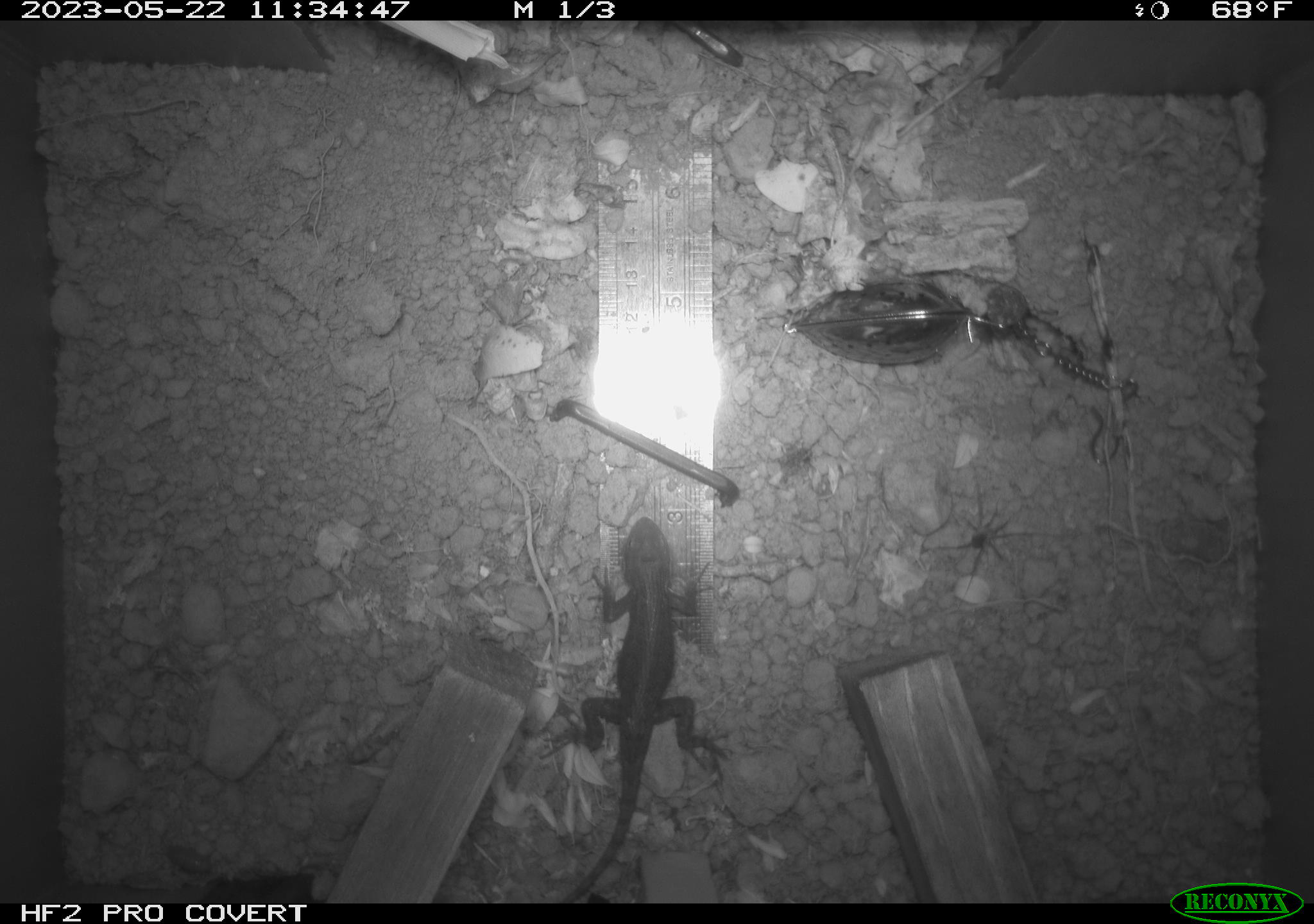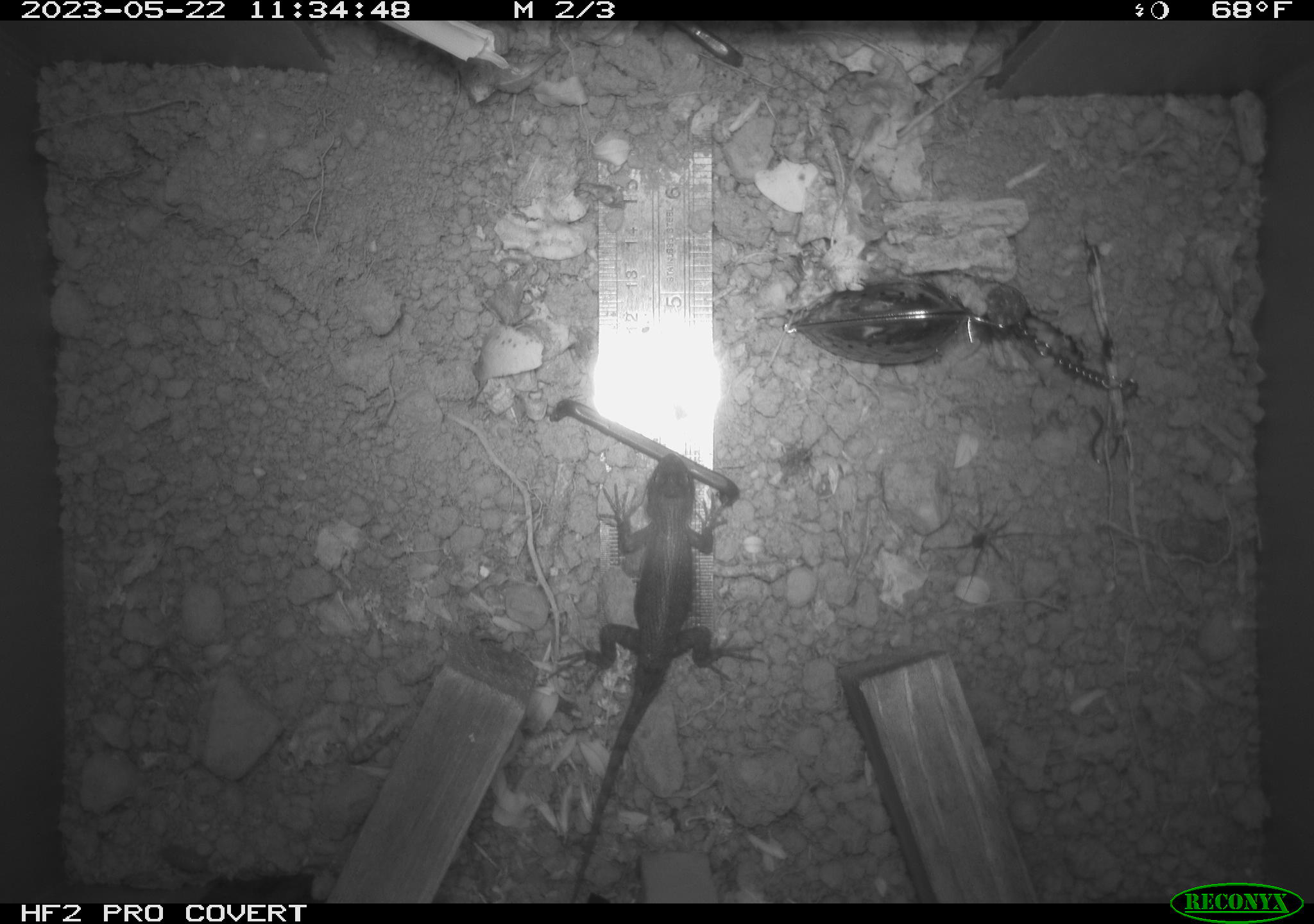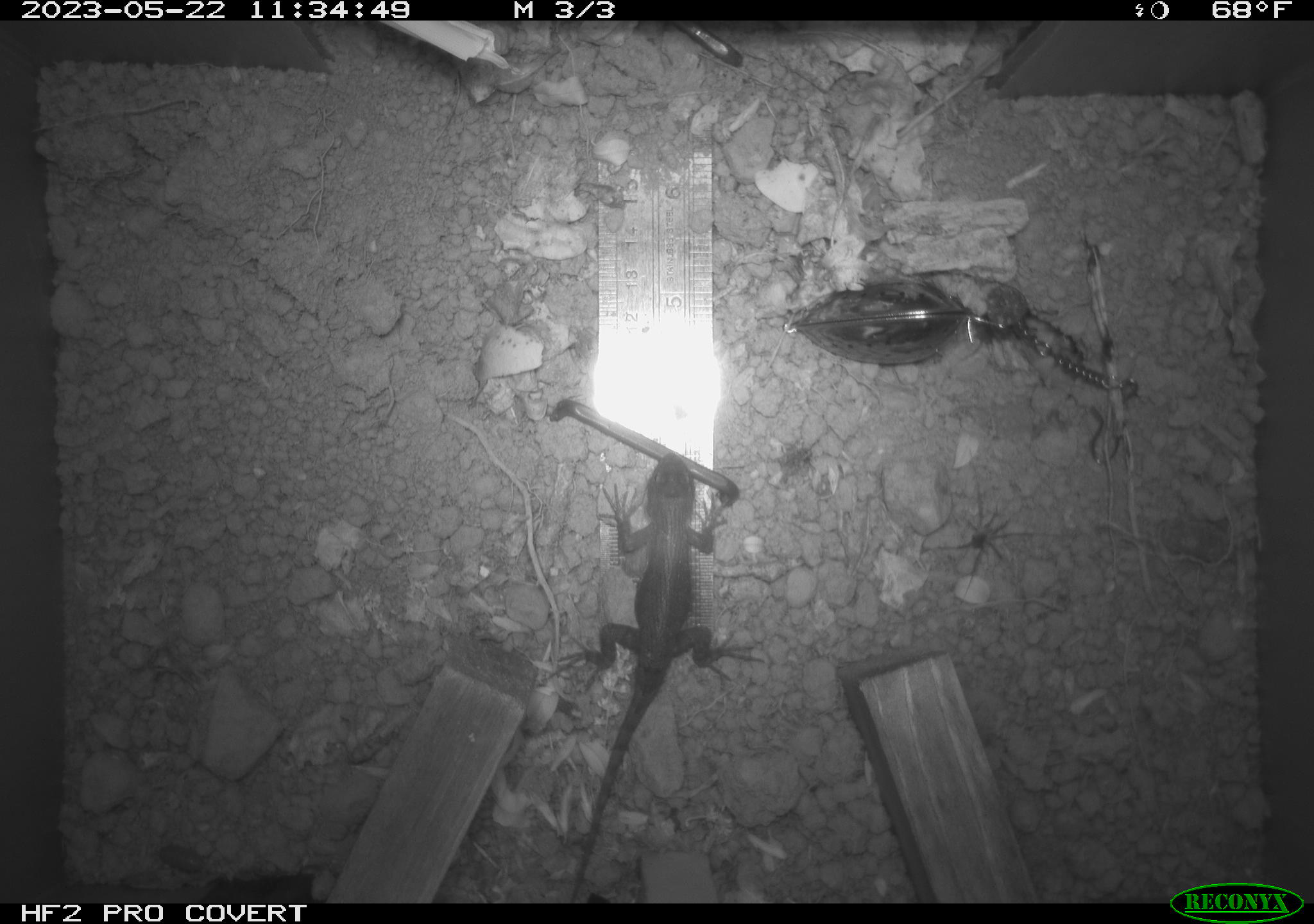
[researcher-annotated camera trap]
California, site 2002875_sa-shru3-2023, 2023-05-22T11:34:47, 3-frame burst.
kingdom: Animalia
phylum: Chordata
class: Mammalia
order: Rodentia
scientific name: Rodentia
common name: mouse species